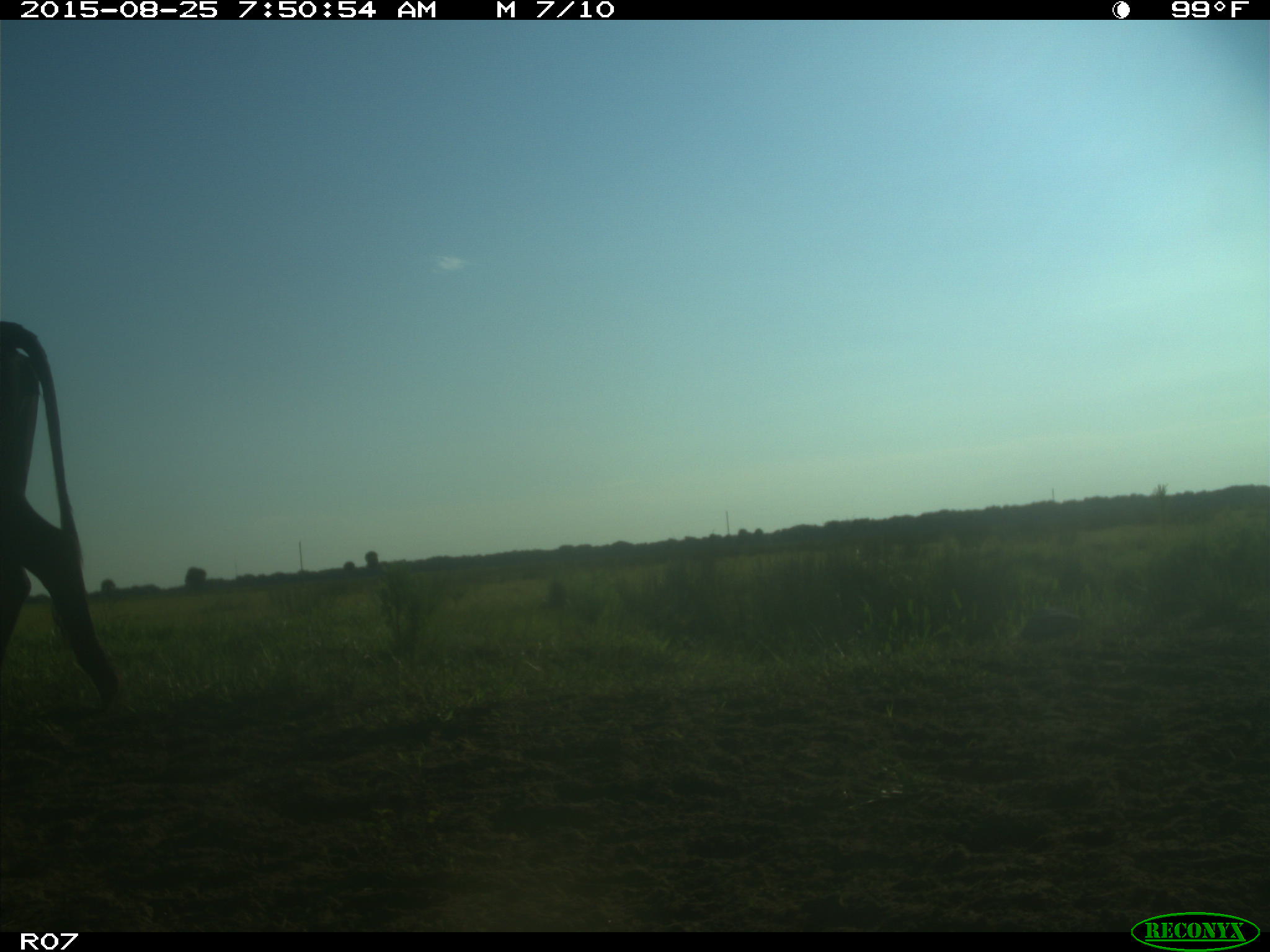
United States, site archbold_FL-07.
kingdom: Animalia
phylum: Chordata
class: Mammalia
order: Artiodactyla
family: Bovidae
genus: Bos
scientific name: Bos taurus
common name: domestic cow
Bos taurus (domestic cow).